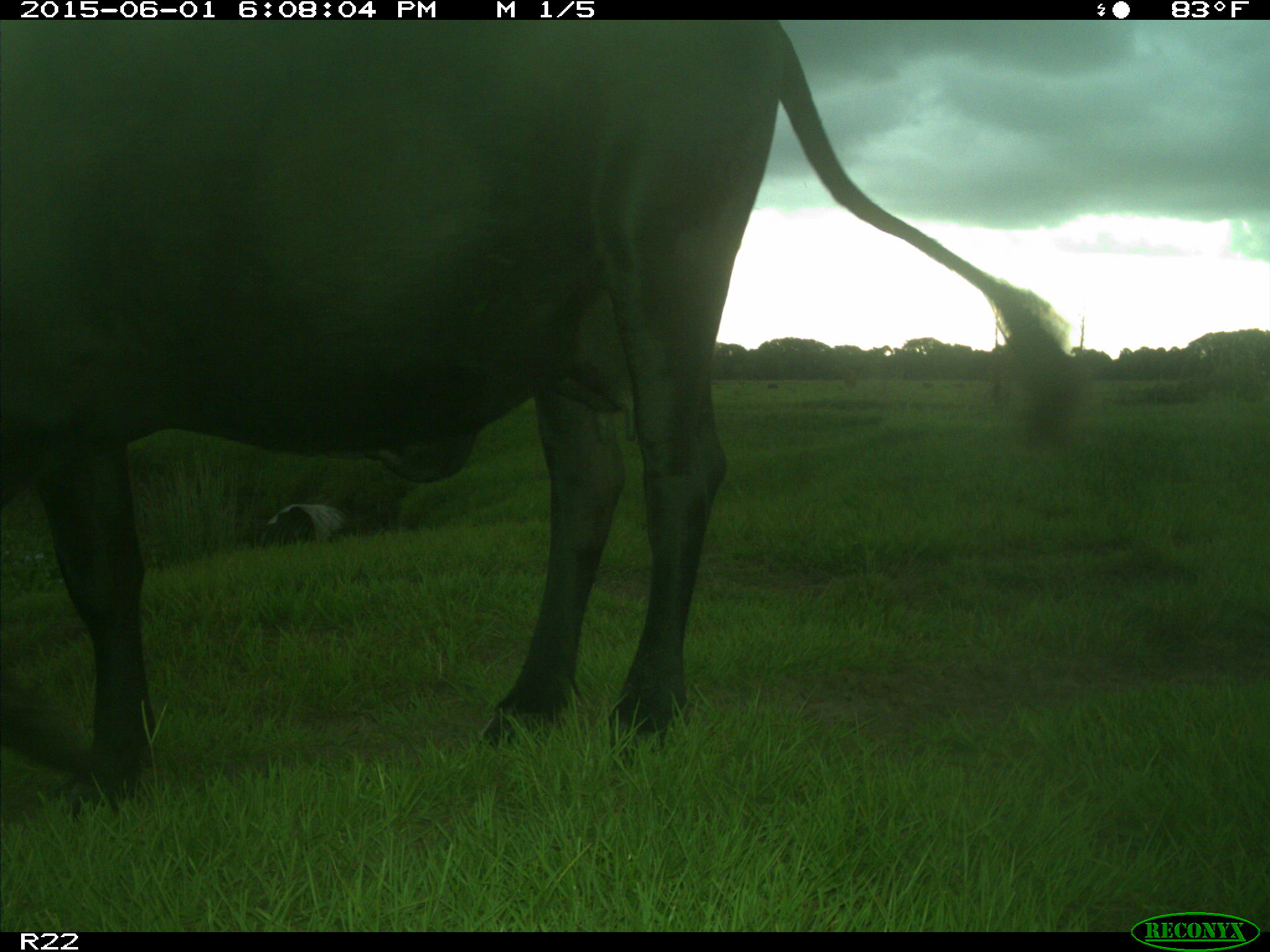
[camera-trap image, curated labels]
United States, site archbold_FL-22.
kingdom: Animalia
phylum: Chordata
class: Mammalia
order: Artiodactyla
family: Bovidae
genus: Bos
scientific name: Bos taurus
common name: domestic cow